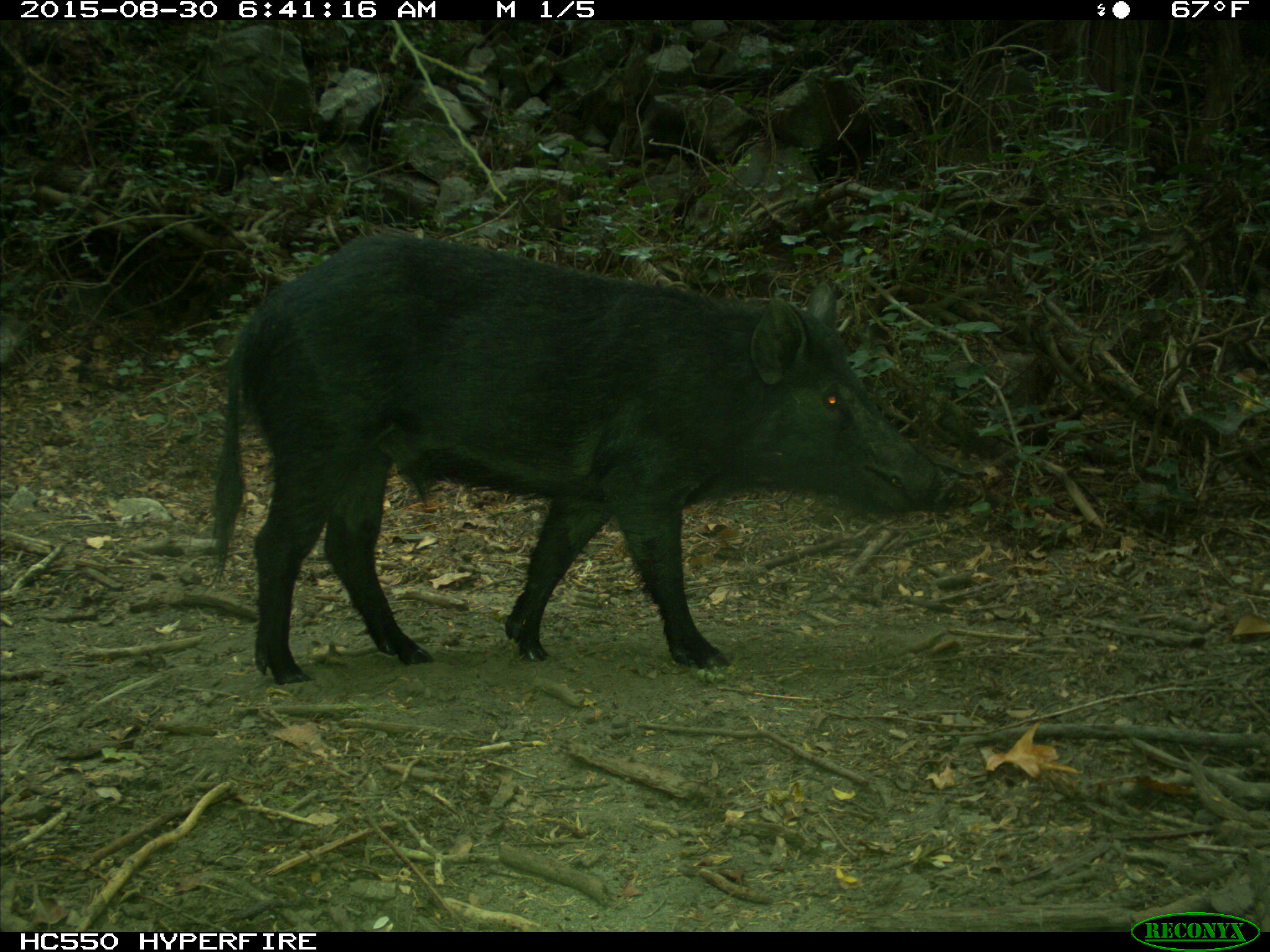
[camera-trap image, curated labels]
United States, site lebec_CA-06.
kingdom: Animalia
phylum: Chordata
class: Mammalia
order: Artiodactyla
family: Suidae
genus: Sus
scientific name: Sus scrofa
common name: wild boar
Sus scrofa (wild boar).